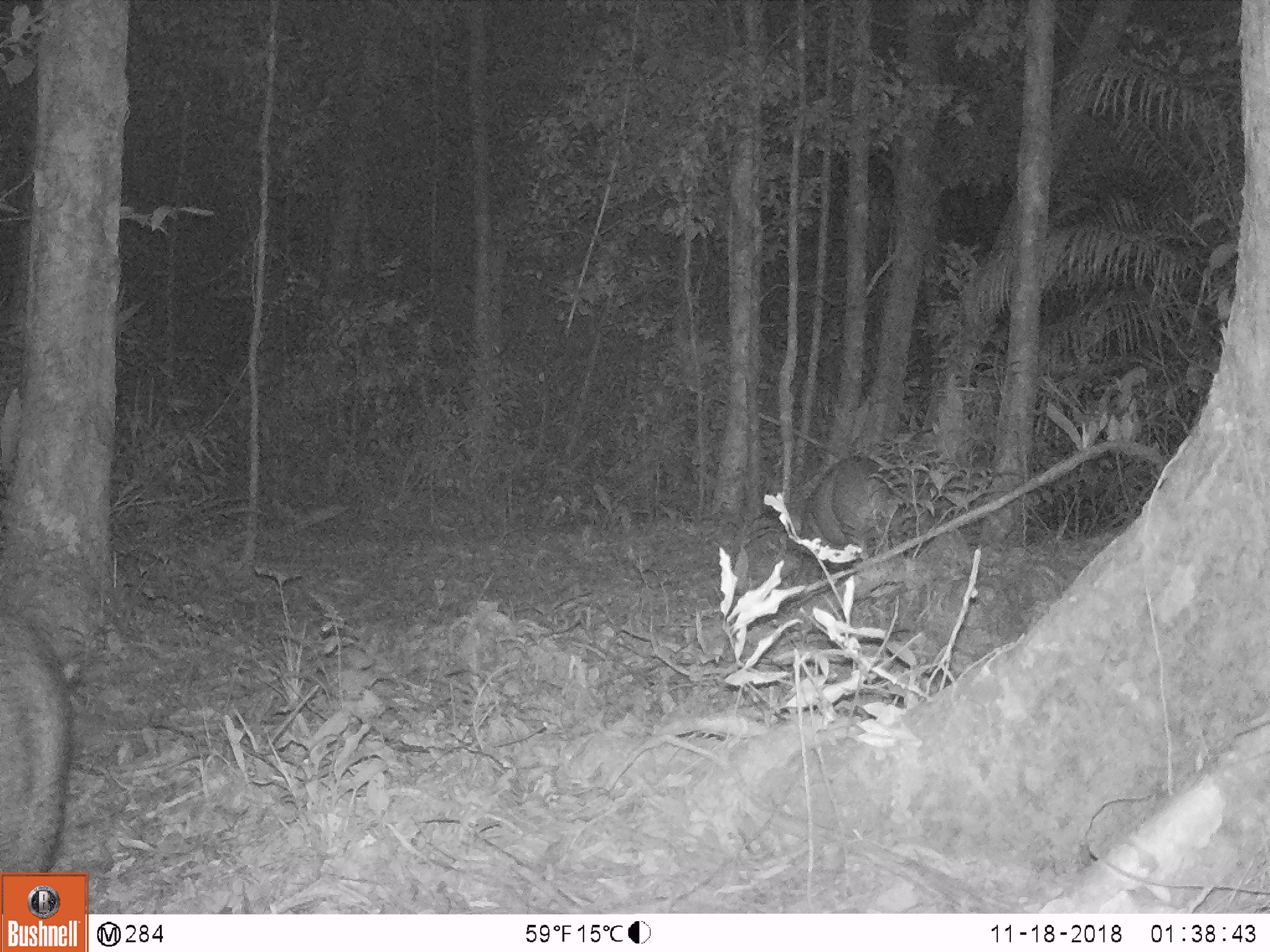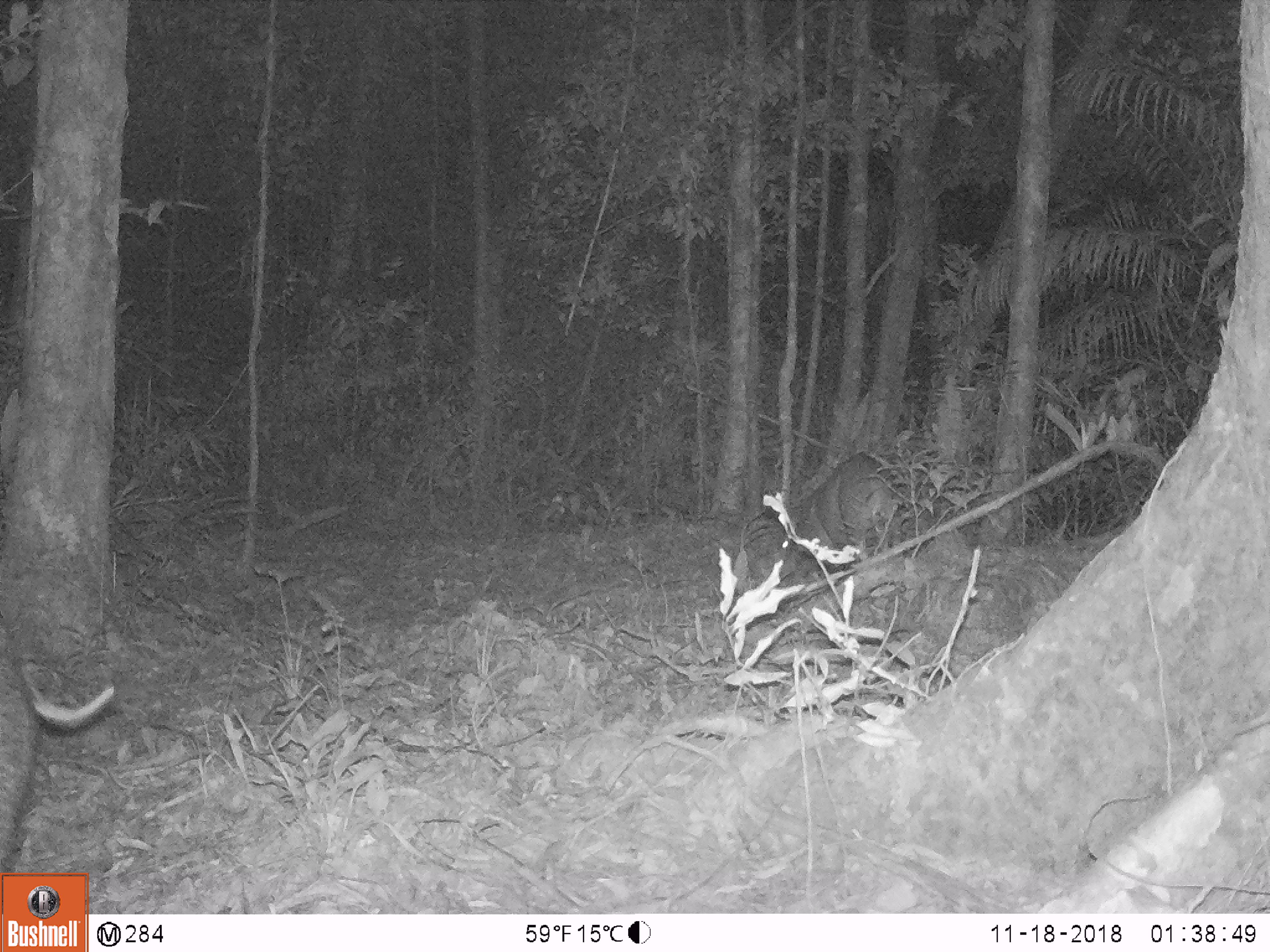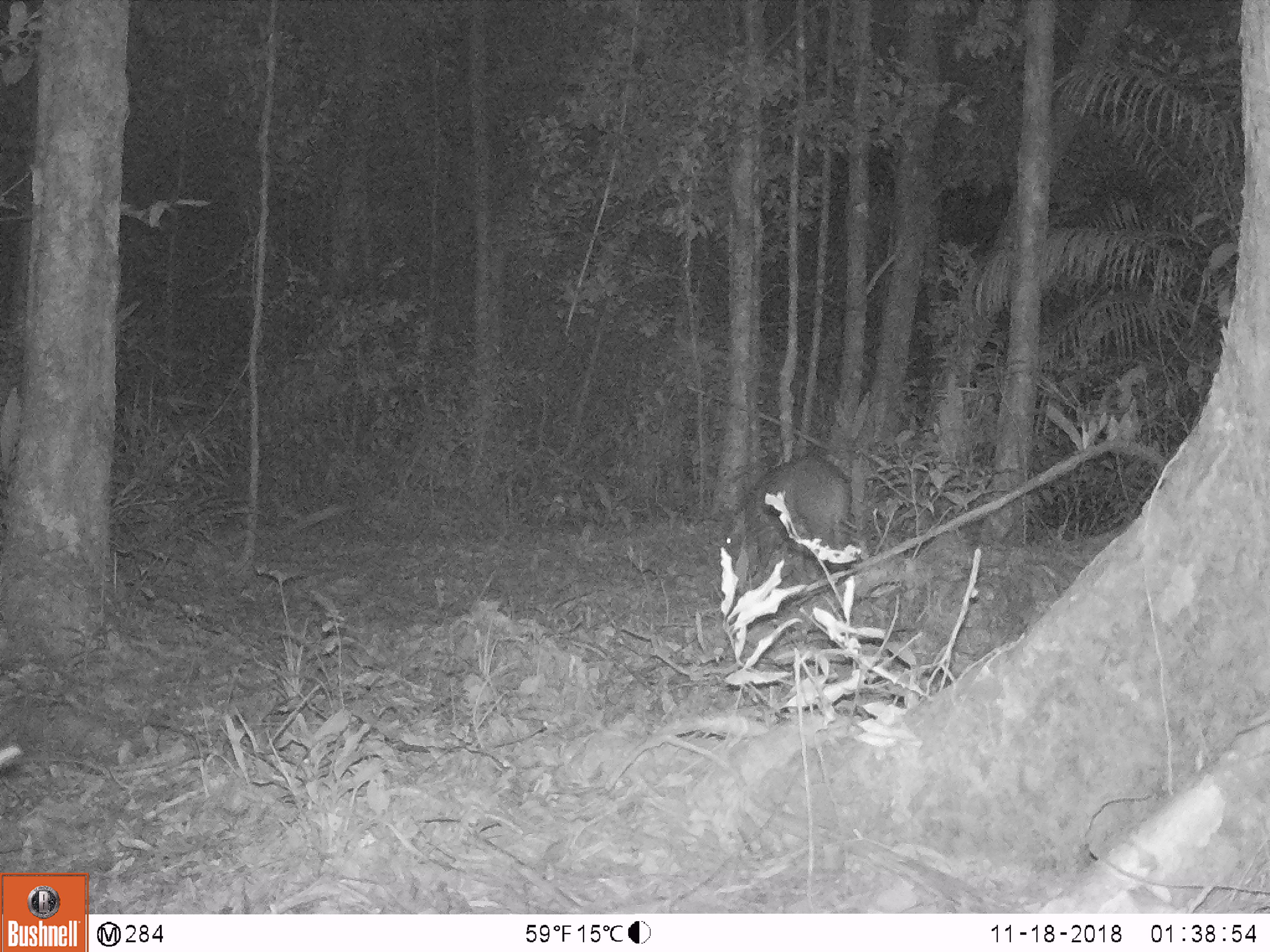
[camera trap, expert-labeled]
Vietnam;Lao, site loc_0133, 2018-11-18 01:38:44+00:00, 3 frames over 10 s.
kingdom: Animalia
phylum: Chordata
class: Mammalia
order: Artiodactyla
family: Suidae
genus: Sus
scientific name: Sus scrofa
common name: eurasian wild pig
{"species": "eurasian wild pig (Sus scrofa)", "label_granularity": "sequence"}